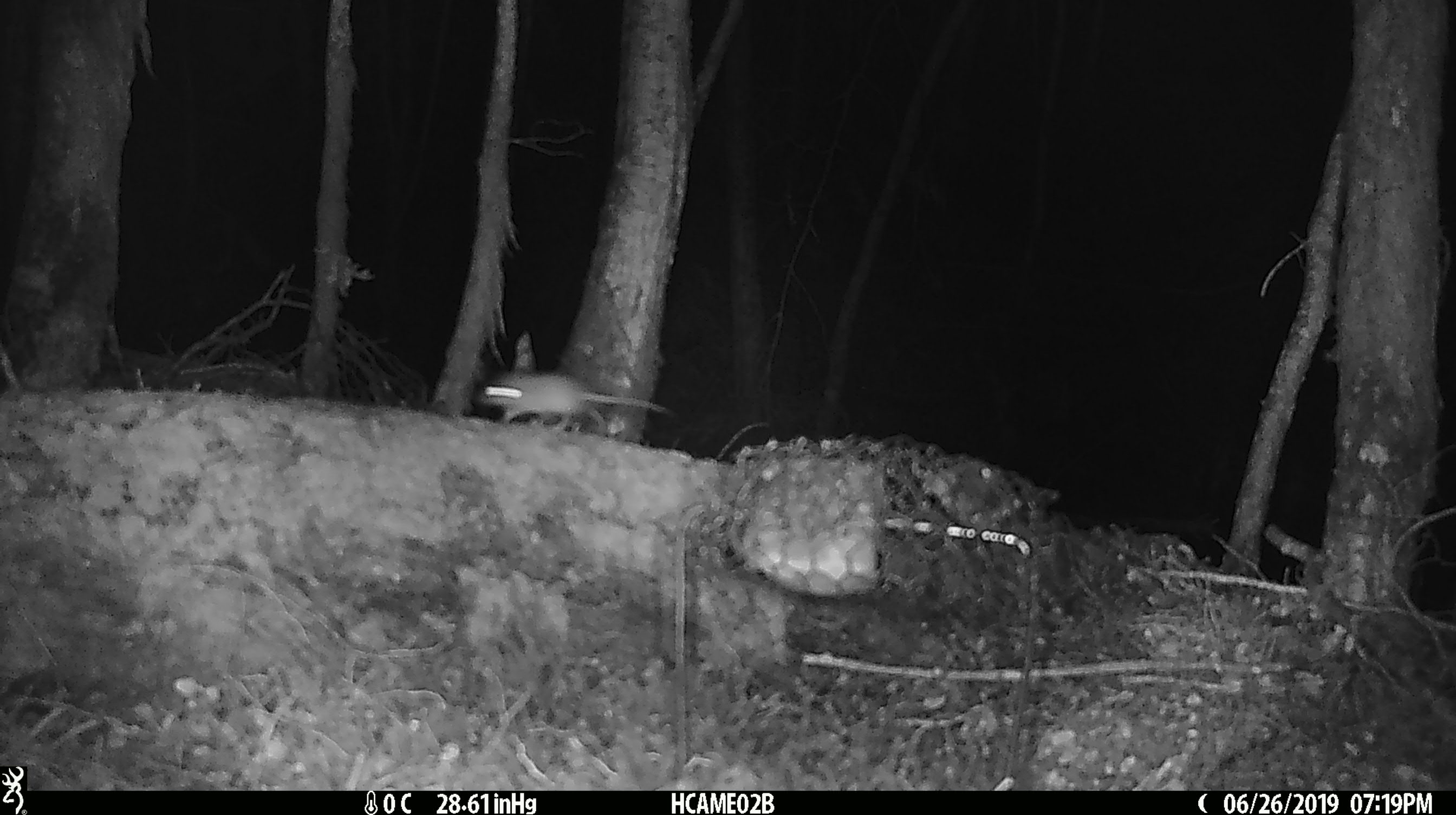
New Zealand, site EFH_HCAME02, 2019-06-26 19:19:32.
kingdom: Animalia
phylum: Chordata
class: Mammalia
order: Rodentia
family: Muridae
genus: Mus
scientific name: Mus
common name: mouse